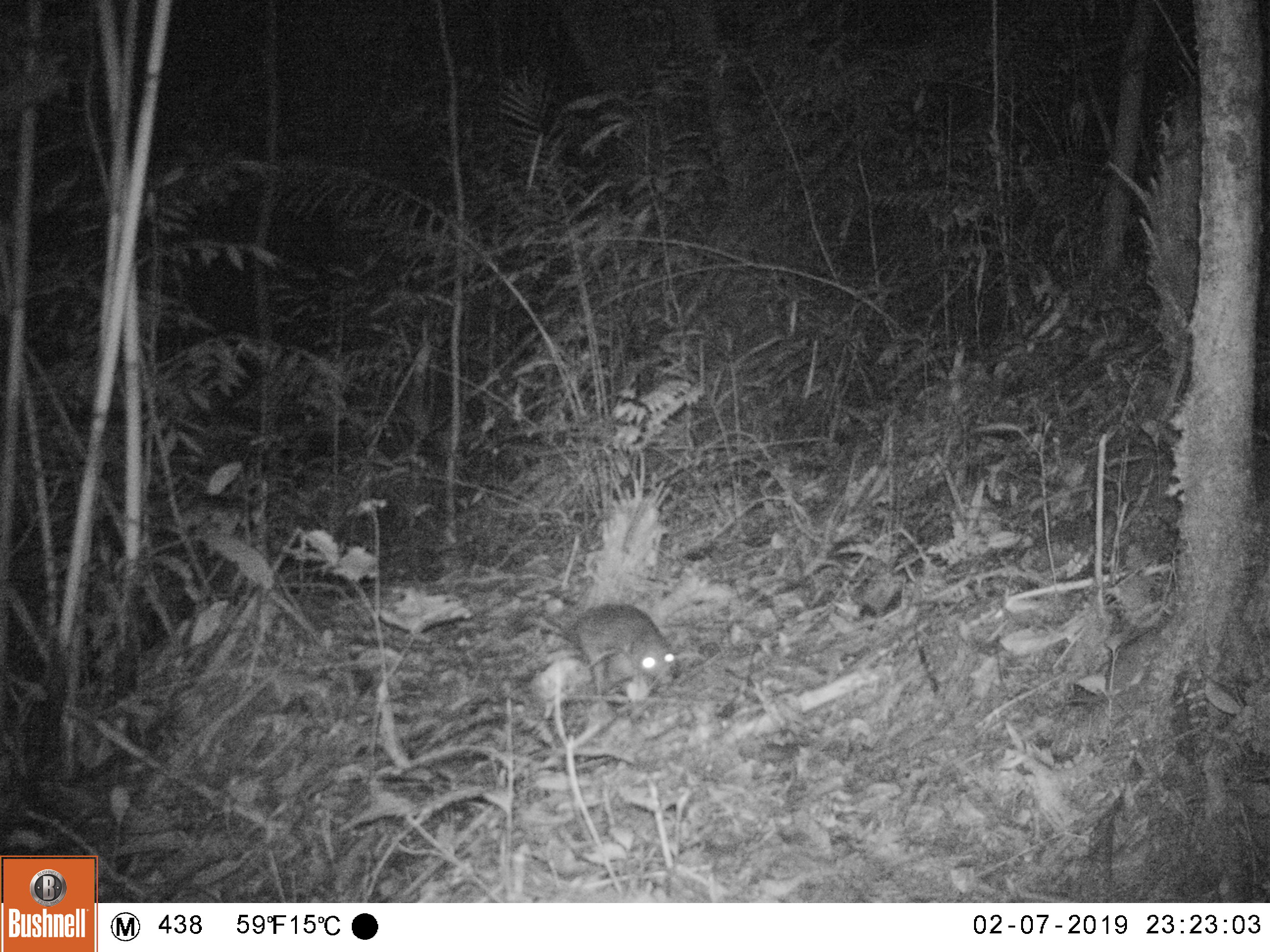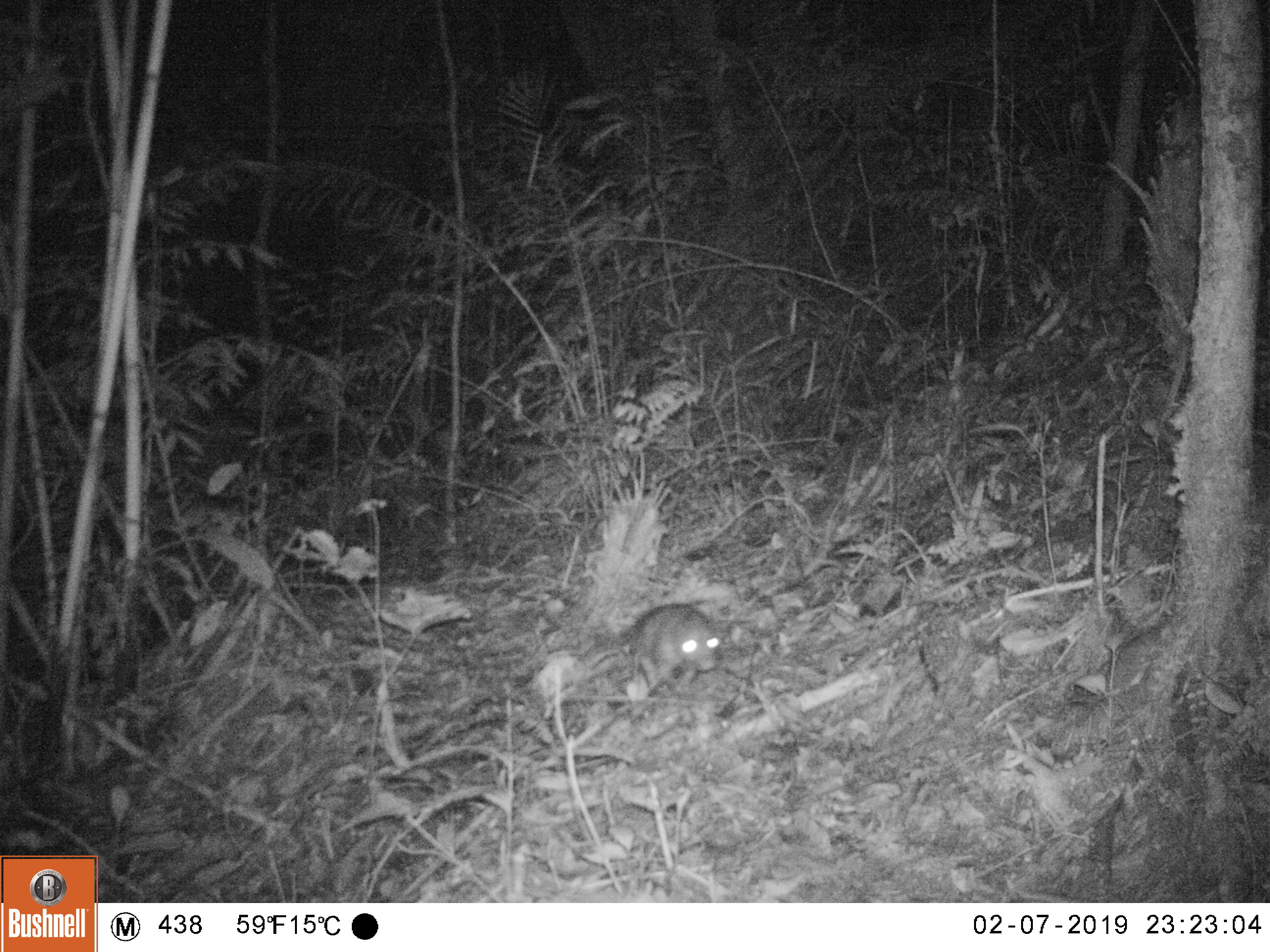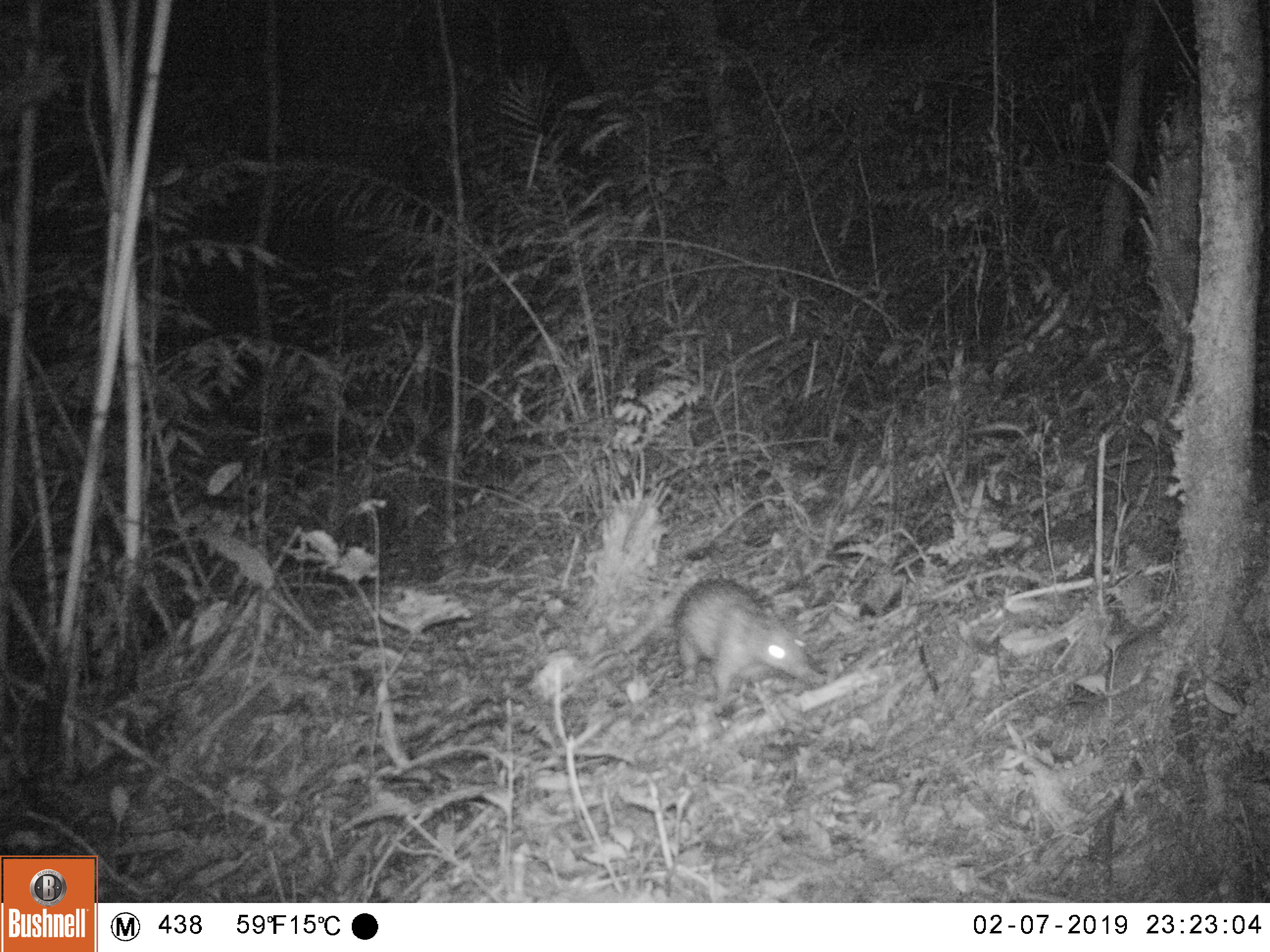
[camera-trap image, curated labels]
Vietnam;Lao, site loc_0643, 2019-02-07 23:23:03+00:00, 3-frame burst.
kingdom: Animalia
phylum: Chordata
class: Mammalia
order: Rodentia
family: Hystricidae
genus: Atherurus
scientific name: Atherurus macrourus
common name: asiatic brush-tailed porcupine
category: asiatic brush tailed porcupine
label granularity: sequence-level